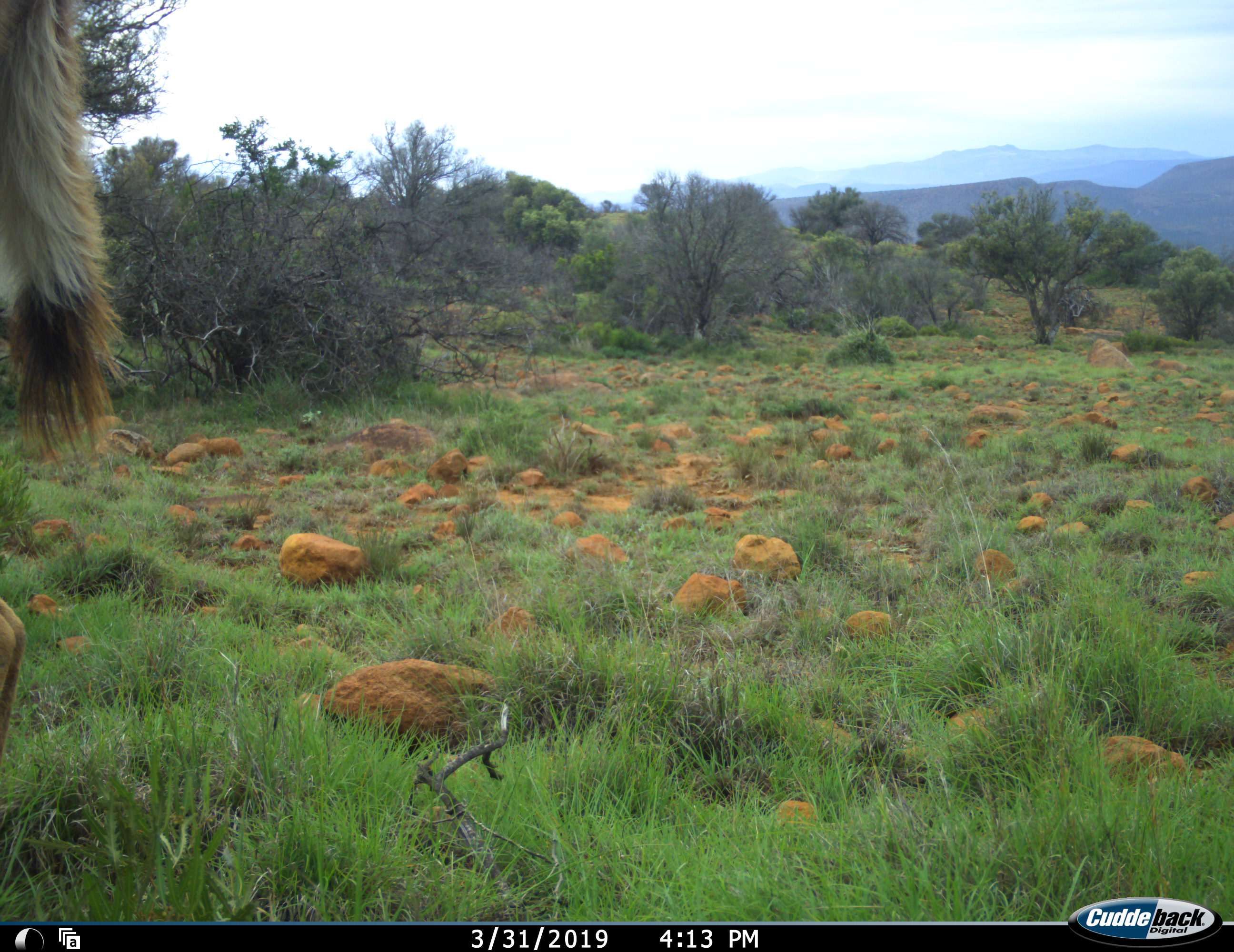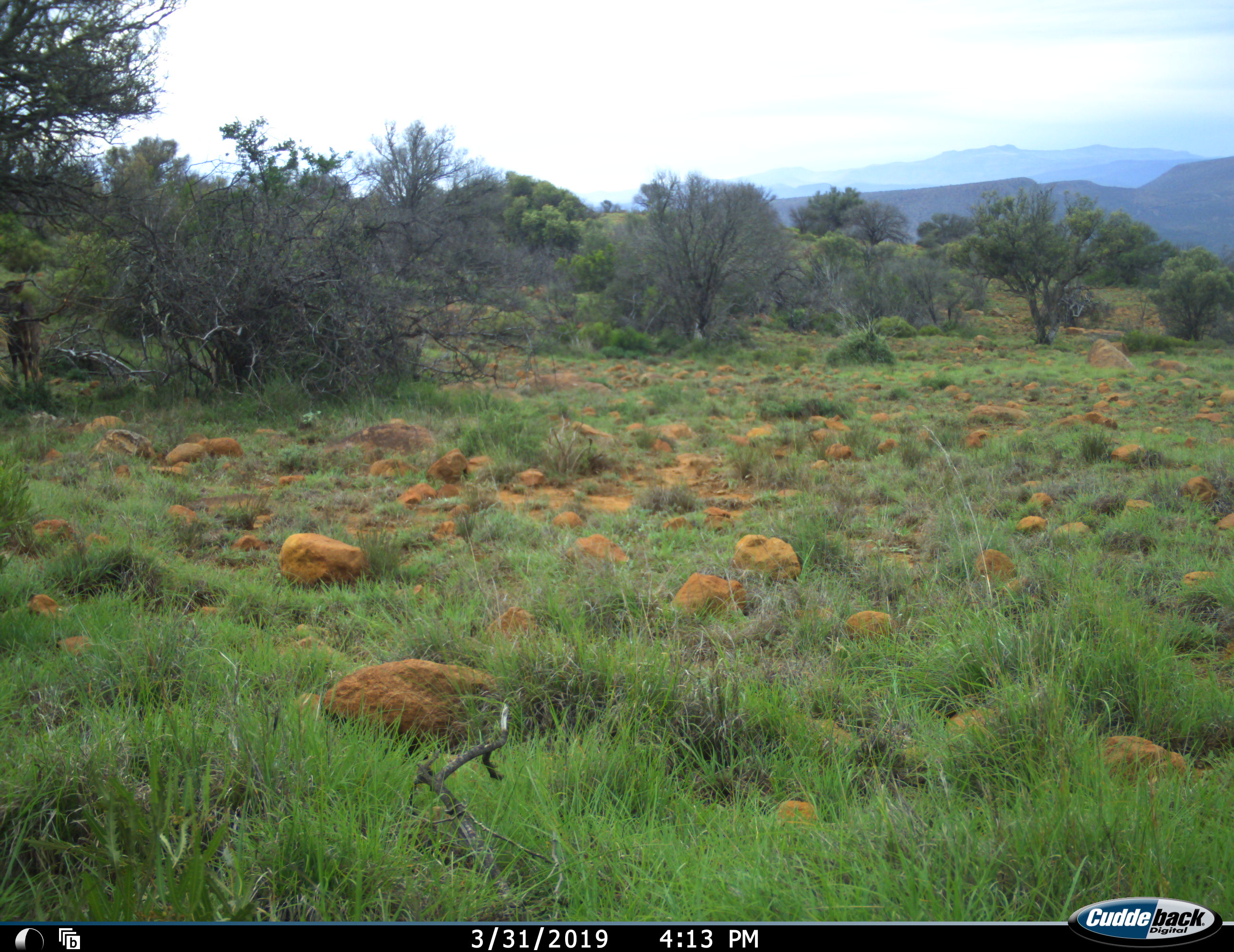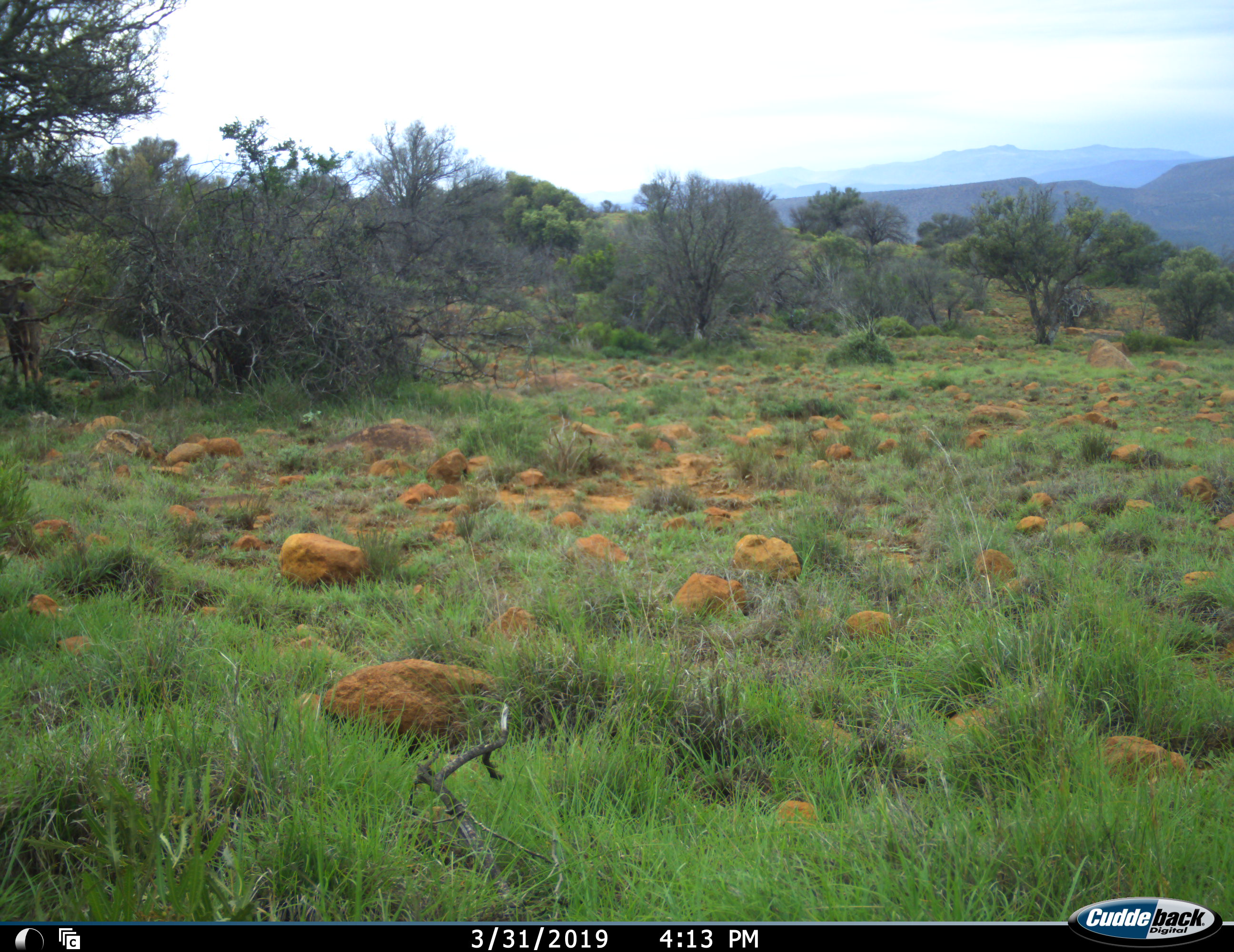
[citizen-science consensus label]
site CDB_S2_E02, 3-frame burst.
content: unidentified animal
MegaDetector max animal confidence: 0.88